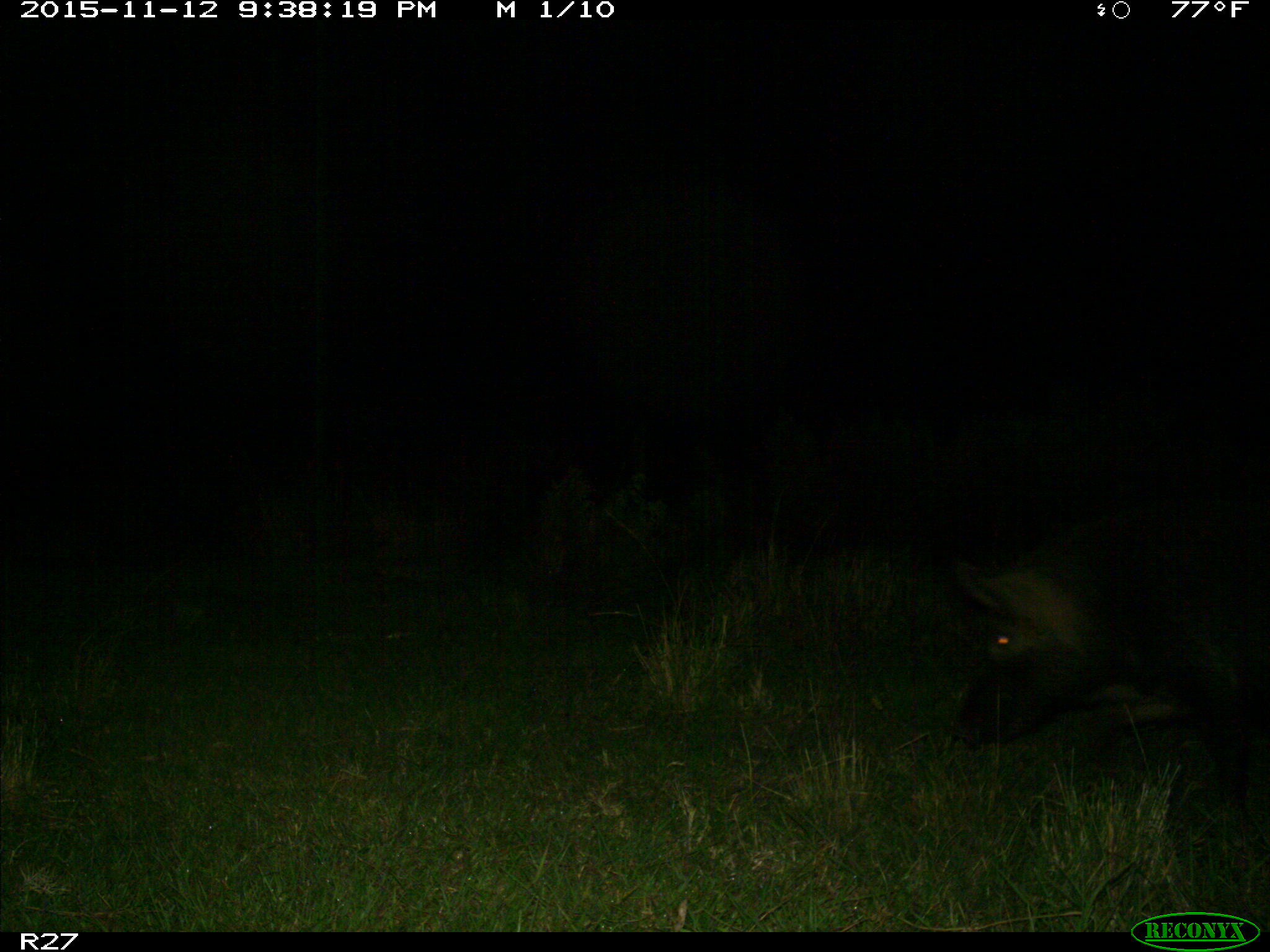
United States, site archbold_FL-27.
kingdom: Animalia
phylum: Chordata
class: Mammalia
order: Artiodactyla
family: Suidae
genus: Sus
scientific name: Sus scrofa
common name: wild boar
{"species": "Sus scrofa (wild boar)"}